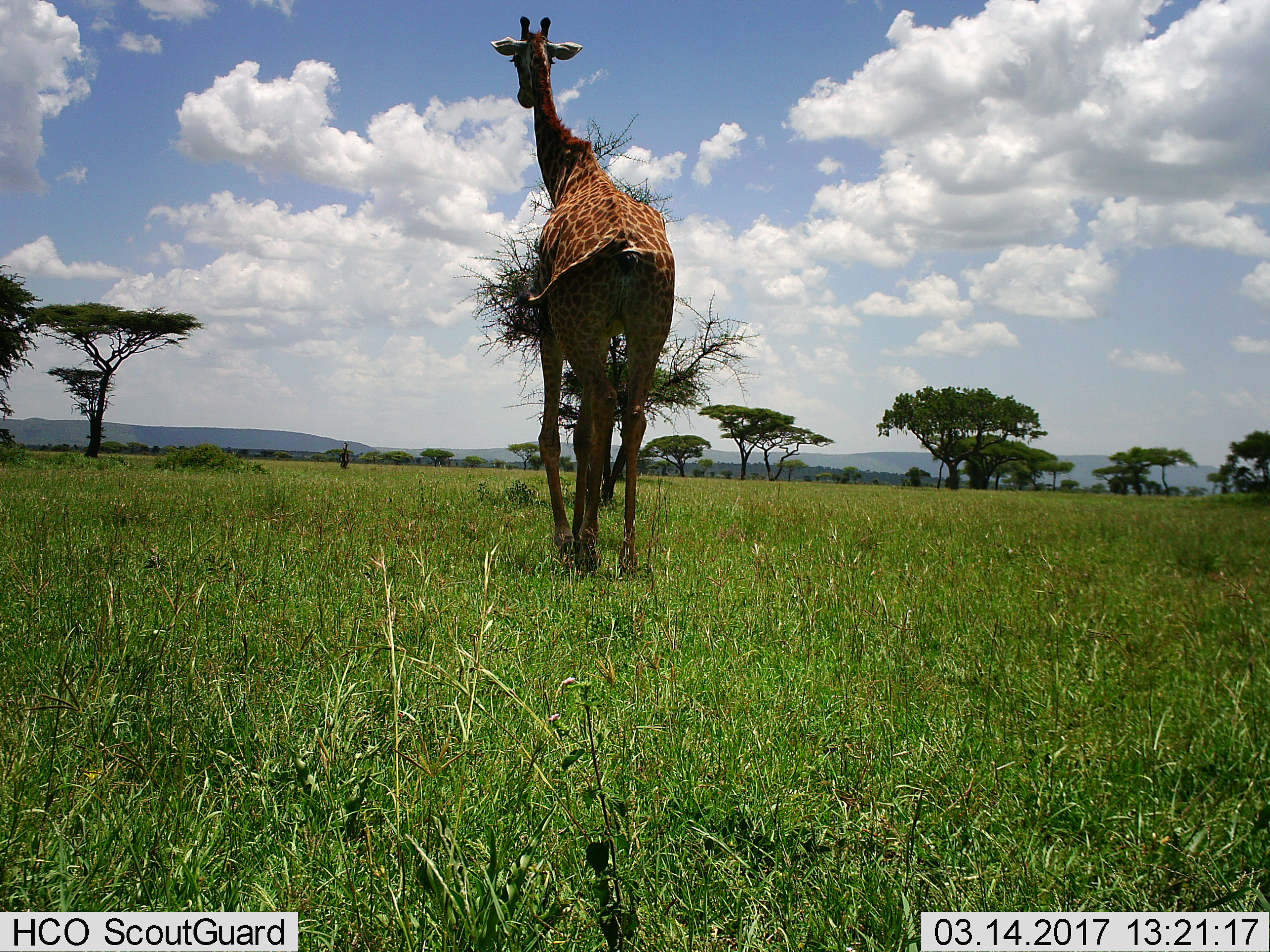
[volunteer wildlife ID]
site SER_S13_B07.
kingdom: Animalia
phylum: Chordata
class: Mammalia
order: Artiodactyla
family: Giraffidae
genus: Giraffa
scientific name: Giraffa camelopardalis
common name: giraffe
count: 1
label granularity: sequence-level